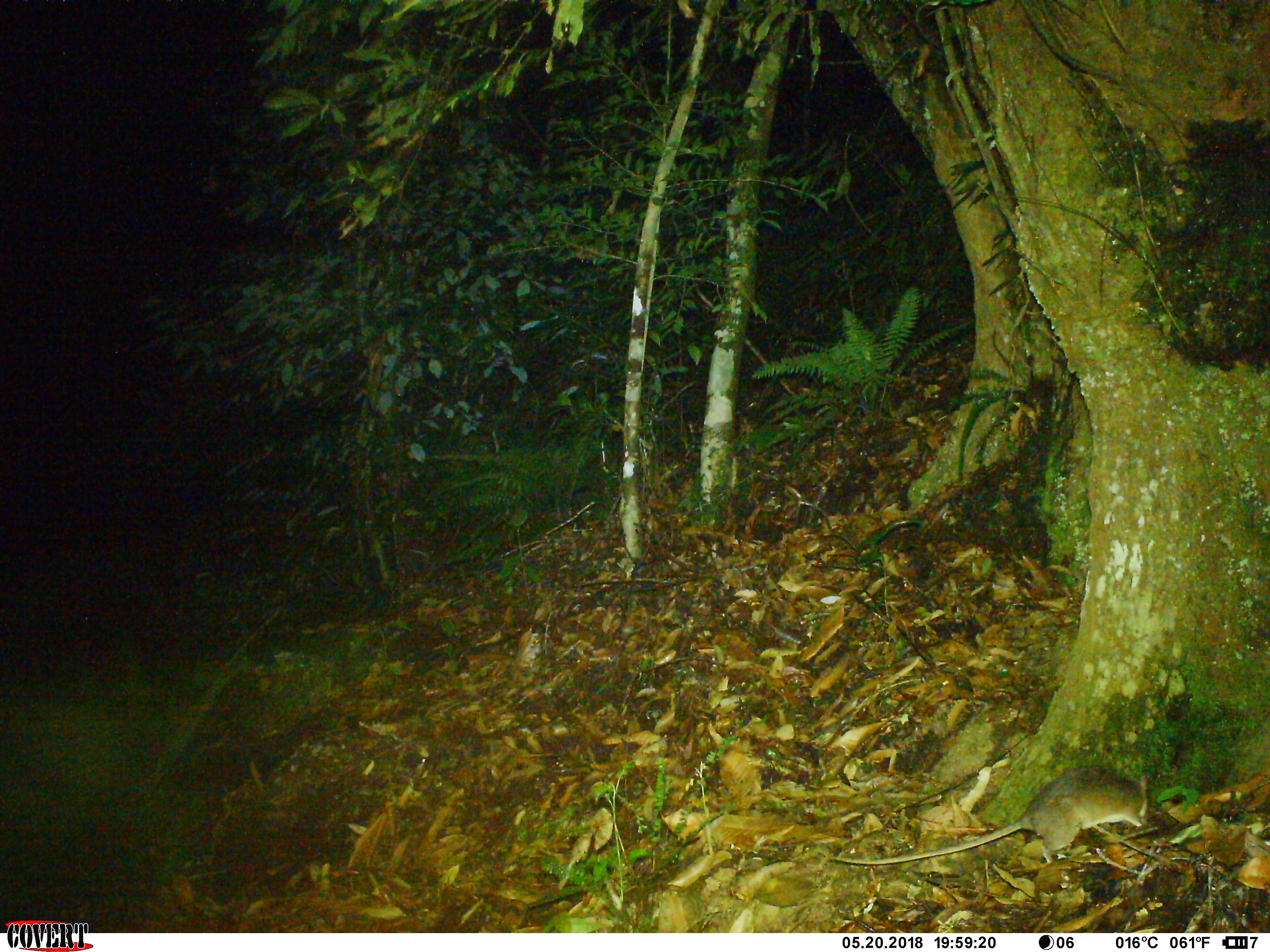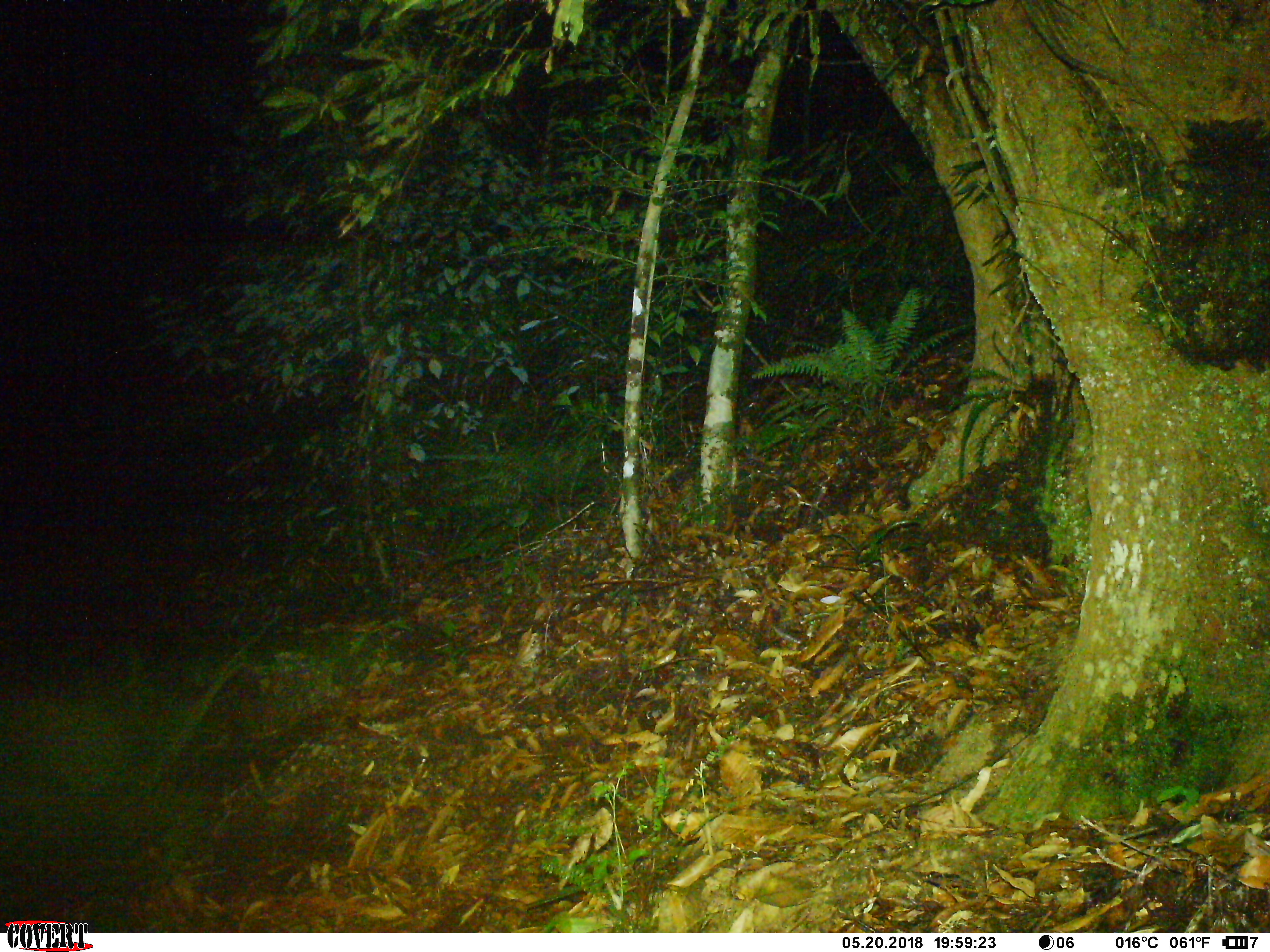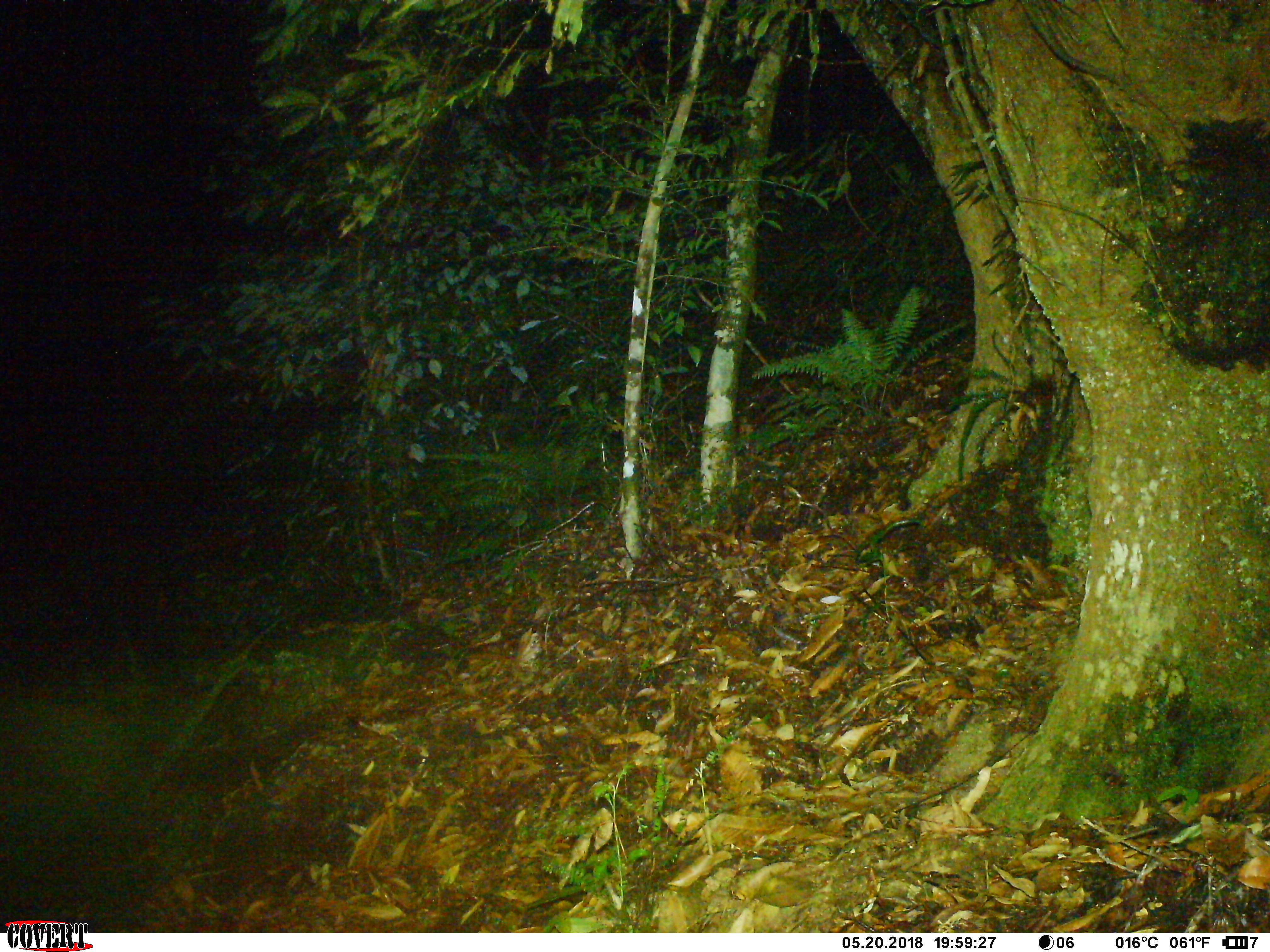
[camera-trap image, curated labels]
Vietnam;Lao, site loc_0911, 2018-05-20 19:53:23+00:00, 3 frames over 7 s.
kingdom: Animalia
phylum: Chordata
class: Mammalia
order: Rodentia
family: Muridae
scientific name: Muridae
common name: old-world mice and rats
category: unidentified murid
Unidentified murid (old-world mice and rats) (Muridae). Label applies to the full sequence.